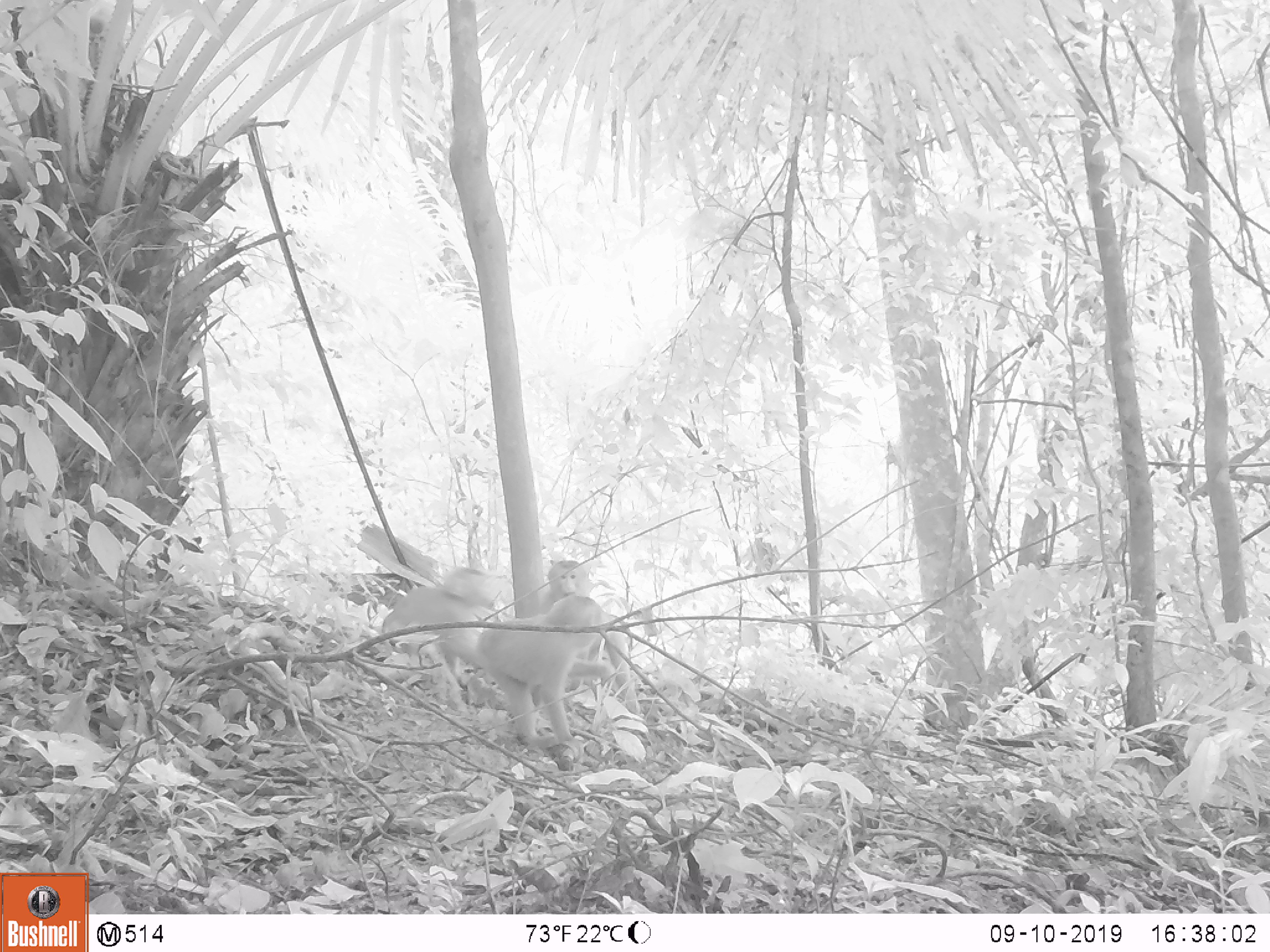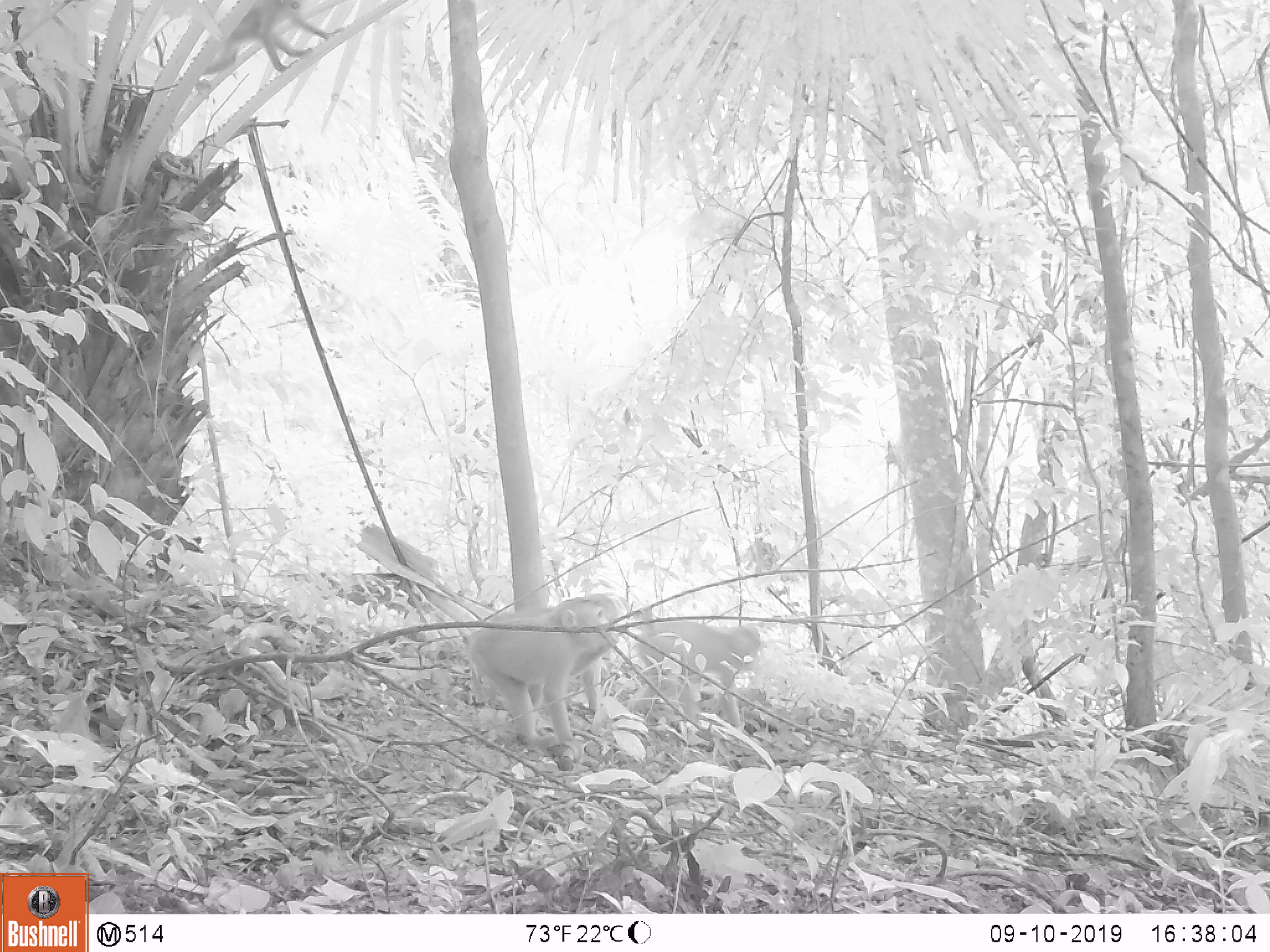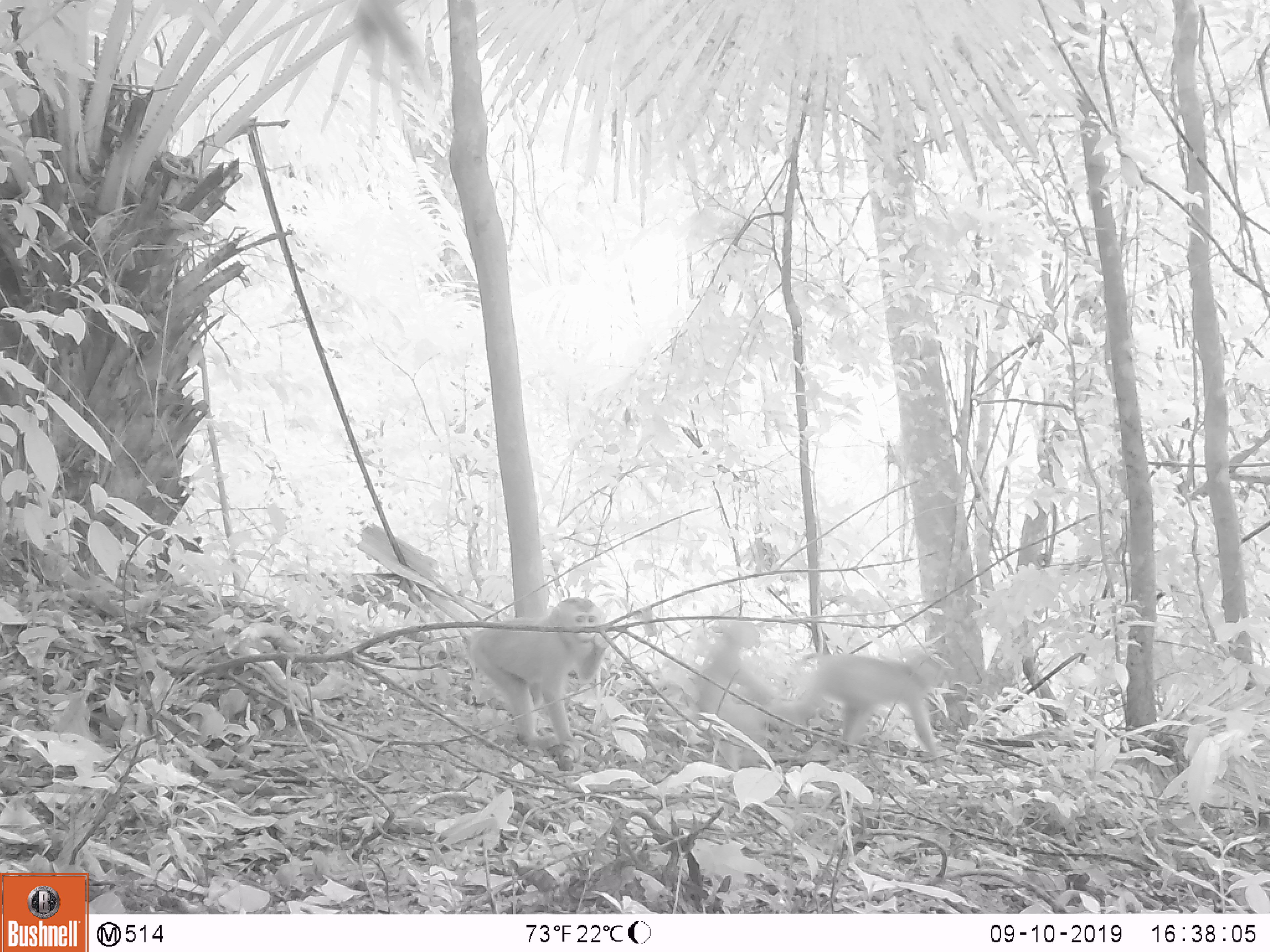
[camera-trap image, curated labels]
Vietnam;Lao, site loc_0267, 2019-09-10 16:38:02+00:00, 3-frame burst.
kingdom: Animalia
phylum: Chordata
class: Mammalia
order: Primates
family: Cercopithecidae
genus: Macaca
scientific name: Macaca nemestrina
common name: pig-tailed macaque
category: pig tailed macaque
Pig tailed macaque (pig-tailed macaque) (Macaca nemestrina). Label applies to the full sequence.